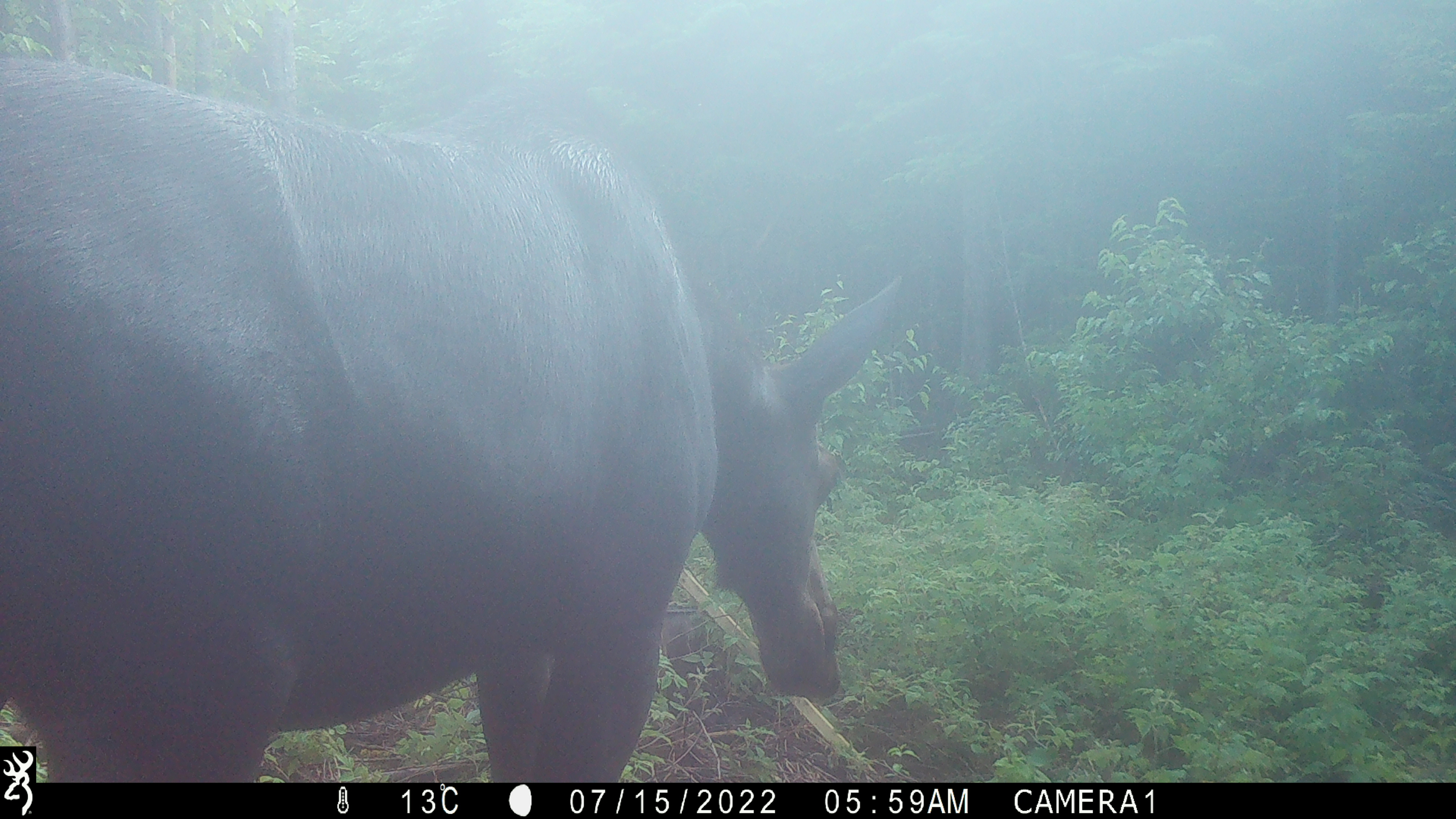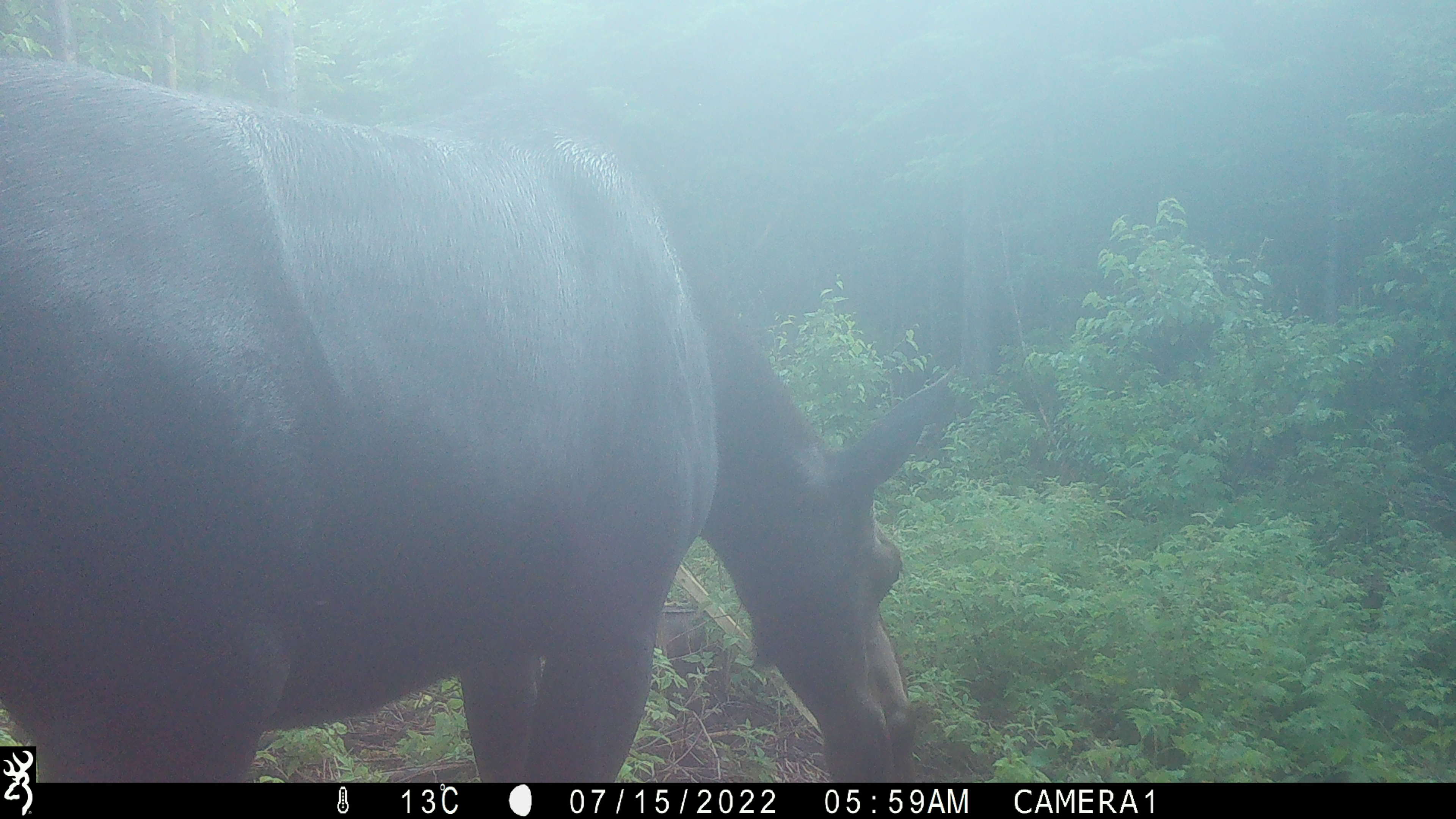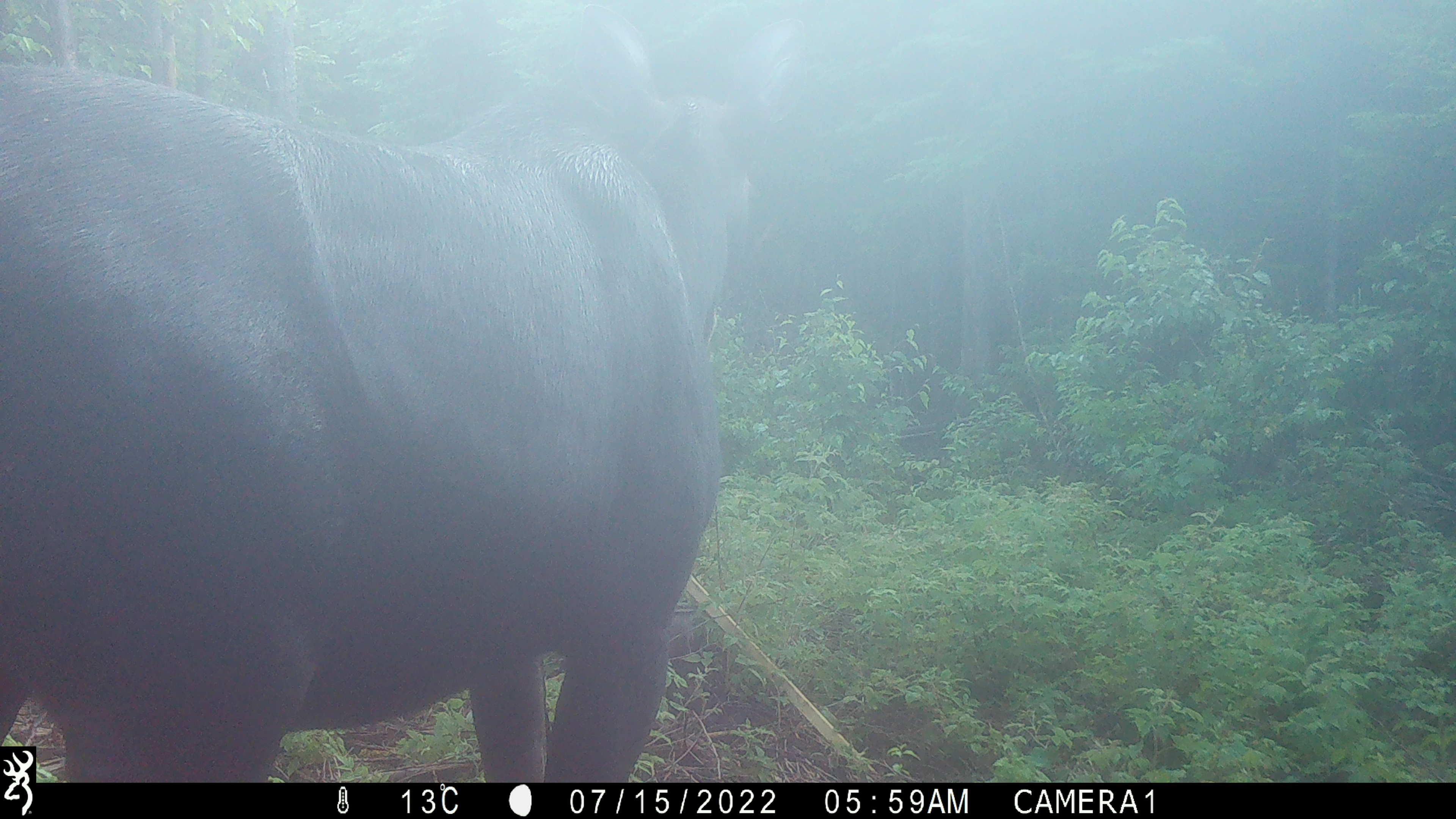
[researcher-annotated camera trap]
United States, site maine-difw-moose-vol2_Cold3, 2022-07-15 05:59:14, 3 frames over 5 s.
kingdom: Animalia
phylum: Chordata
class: Mammalia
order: Artiodactyla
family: Cervidae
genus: Alces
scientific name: Alces alces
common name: moose